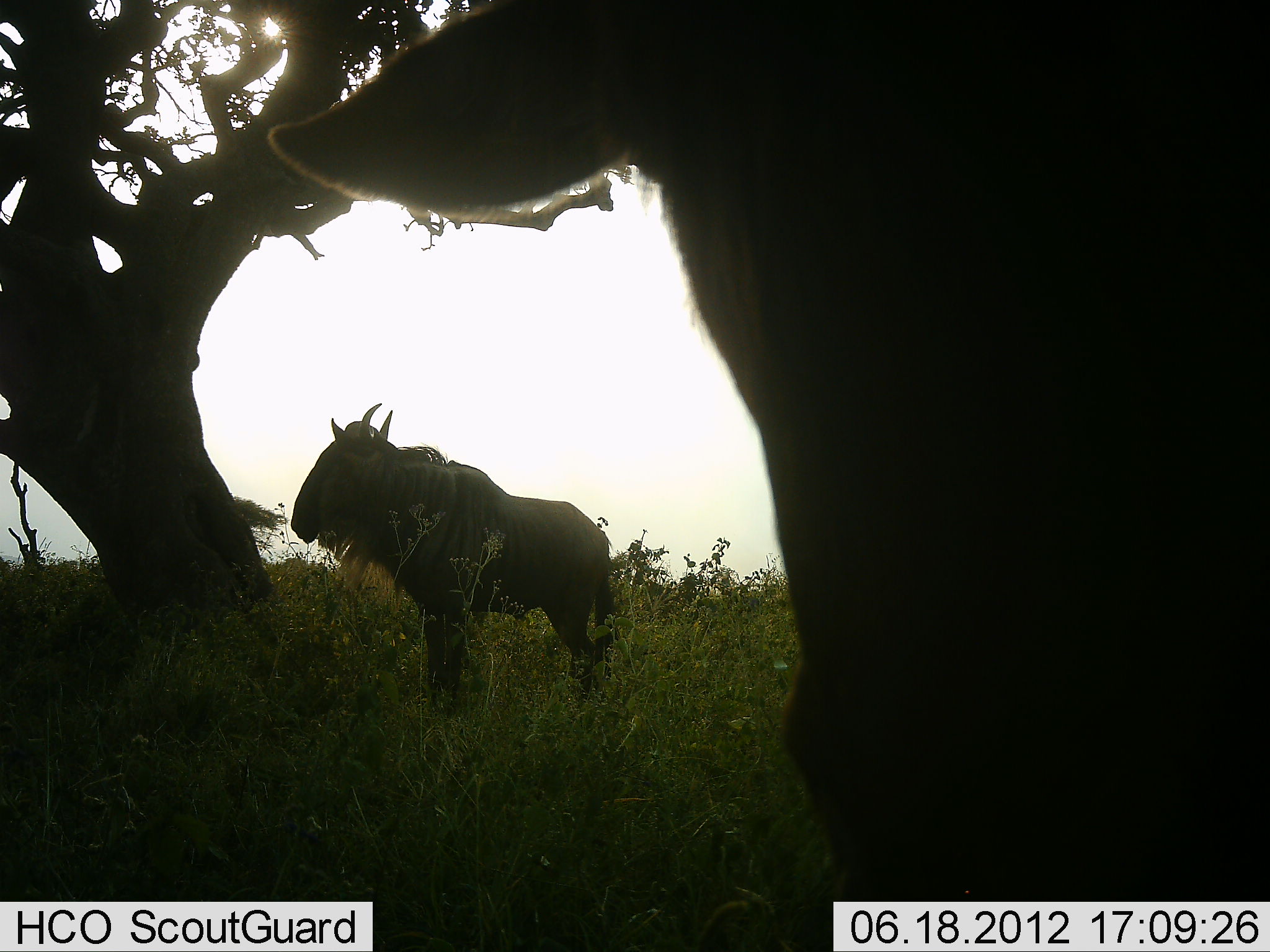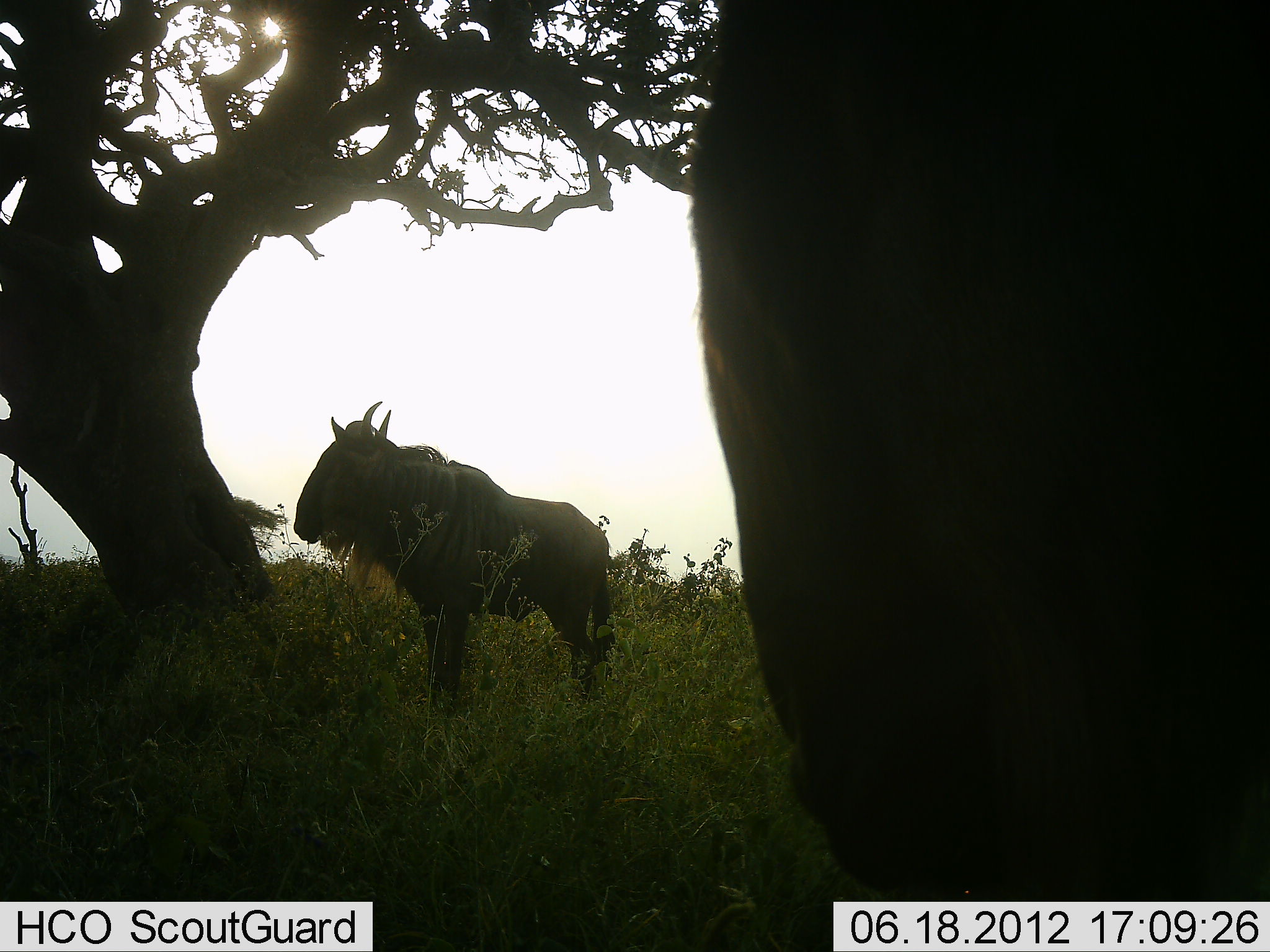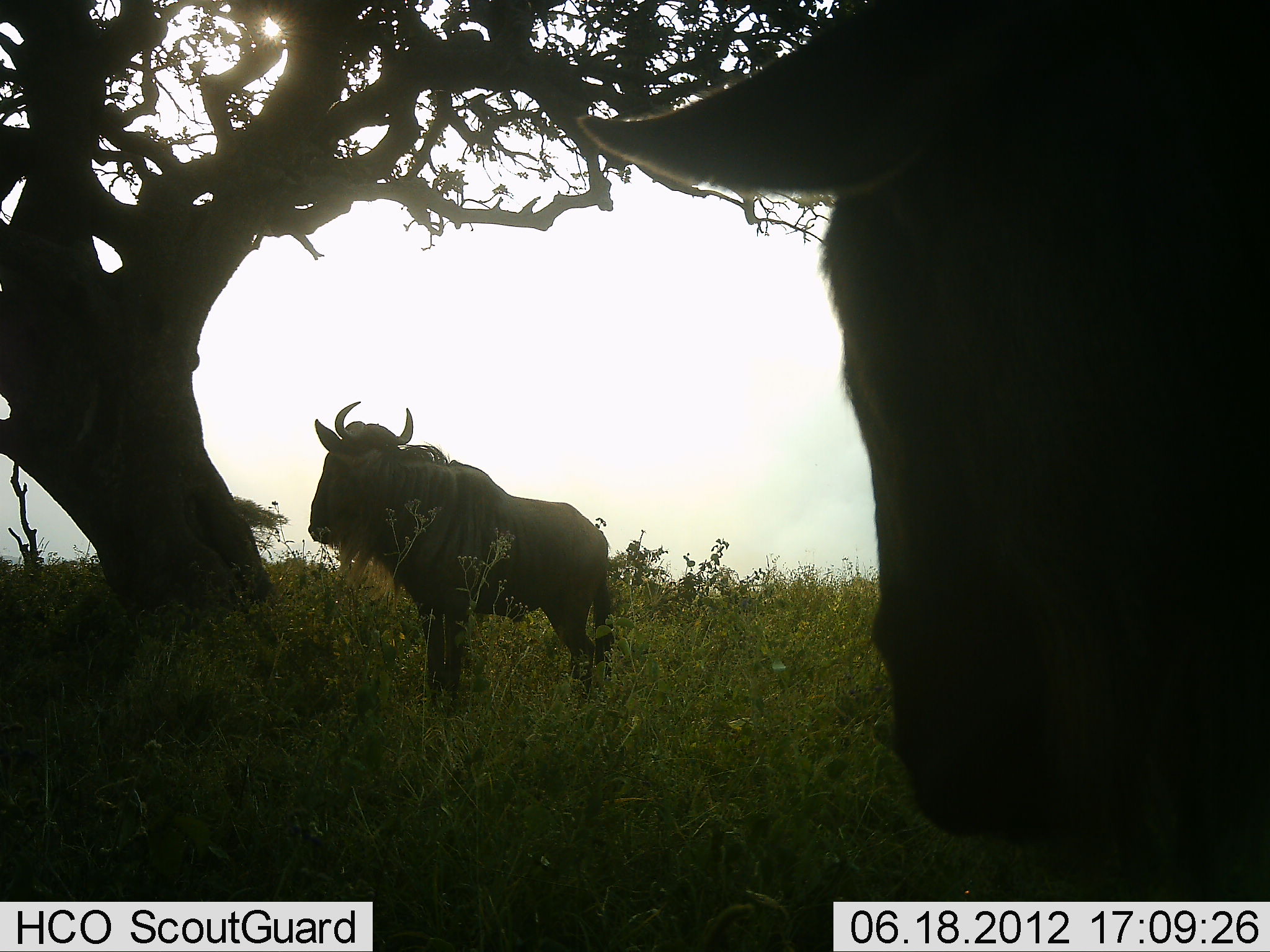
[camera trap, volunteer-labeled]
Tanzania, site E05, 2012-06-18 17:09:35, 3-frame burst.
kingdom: Animalia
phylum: Chordata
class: Mammalia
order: Artiodactyla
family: Bovidae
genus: Connochaetes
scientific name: Connochaetes taurinus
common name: blue wildebeest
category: wildebeest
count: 2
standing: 100%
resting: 0%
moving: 10%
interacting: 10%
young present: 0%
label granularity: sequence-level